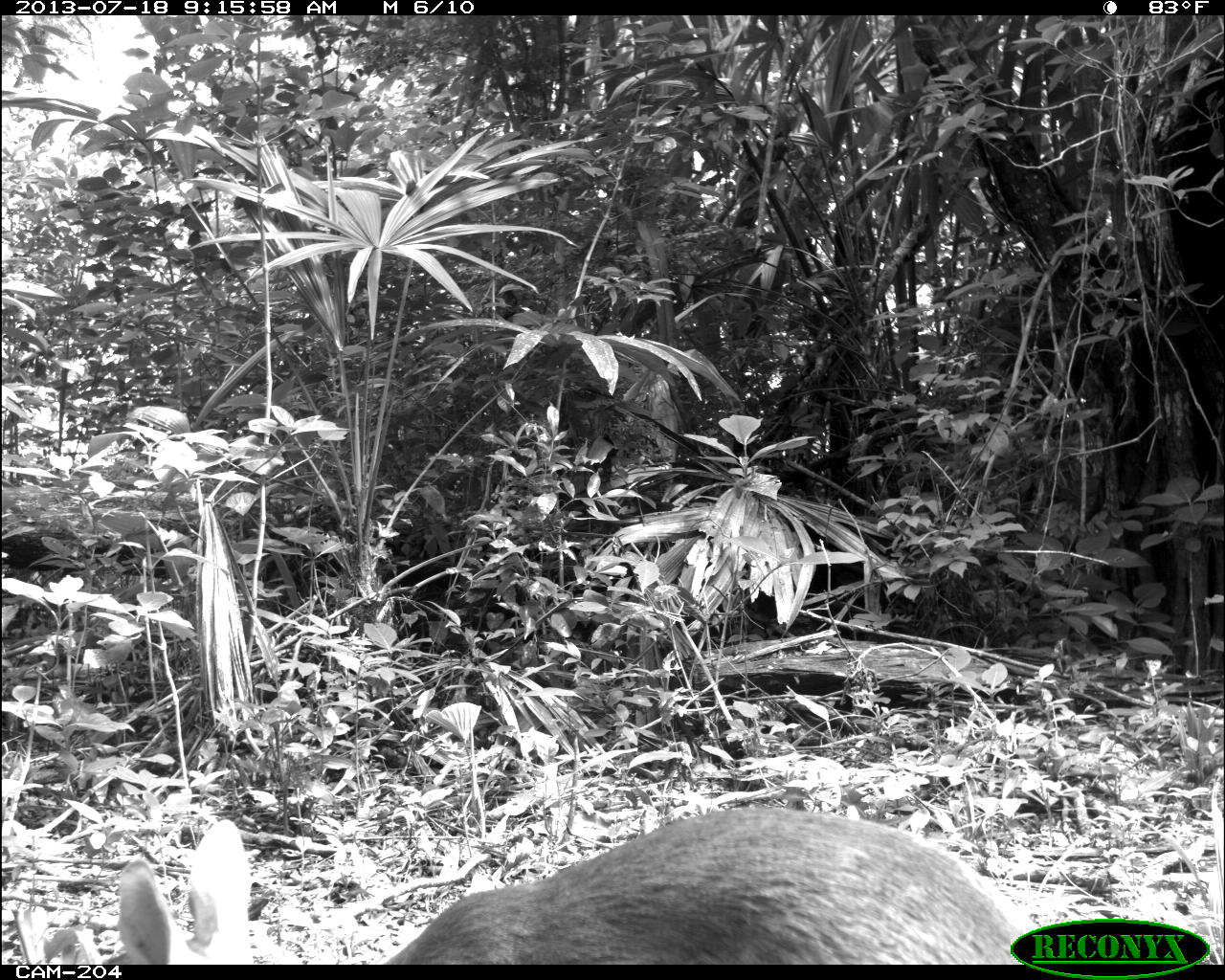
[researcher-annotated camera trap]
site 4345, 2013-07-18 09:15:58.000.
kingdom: Animalia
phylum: Chordata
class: Mammalia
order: Artiodactyla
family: Cervidae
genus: Odocoileus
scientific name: Odocoileus virginianus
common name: white-tailed deer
Odocoileus virginianus (white-tailed deer), count 1, sex female.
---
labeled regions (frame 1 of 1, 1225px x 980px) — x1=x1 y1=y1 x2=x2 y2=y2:
odocoileus virginianus: x1=102 y1=804 x2=1039 y2=964